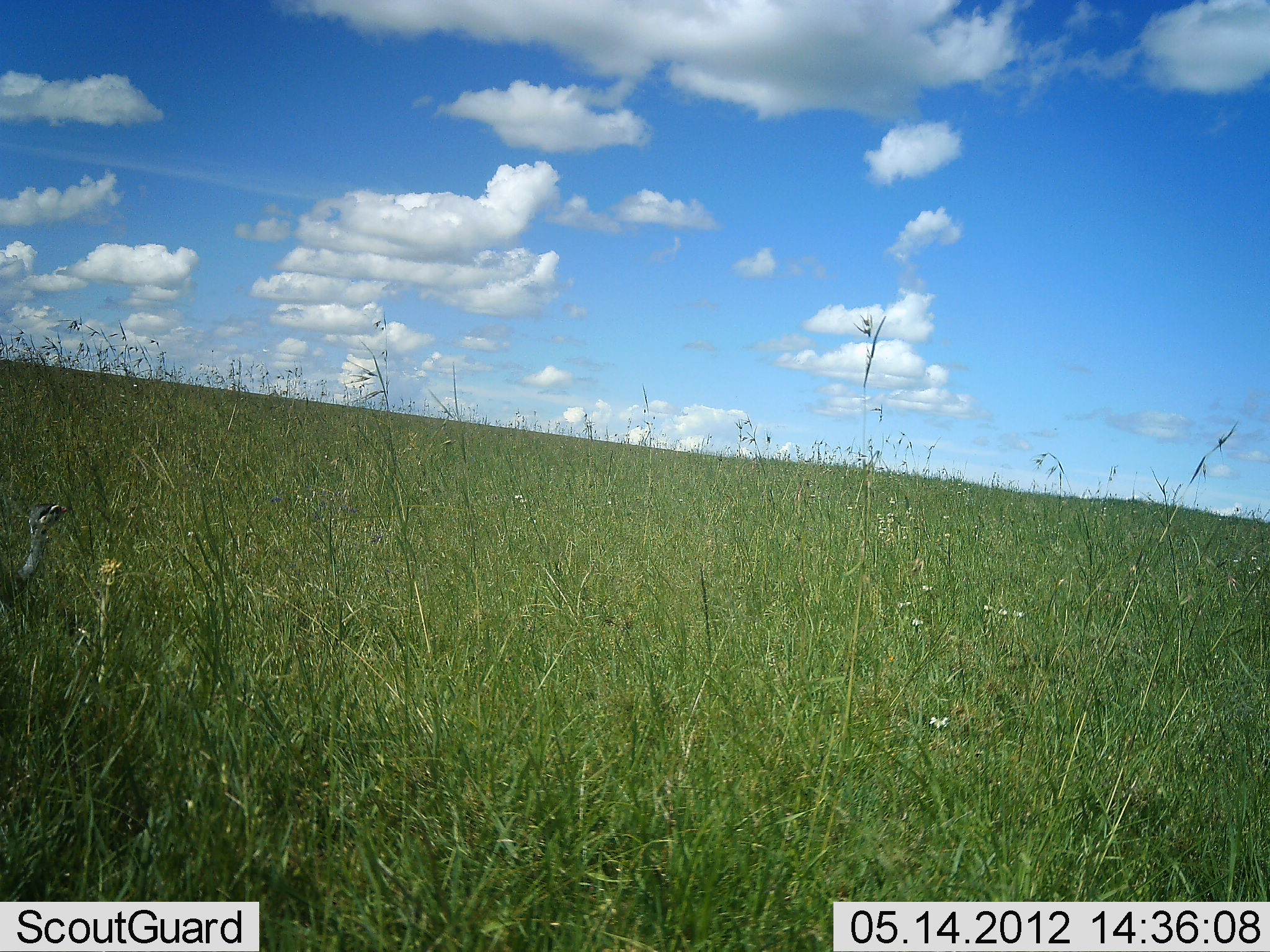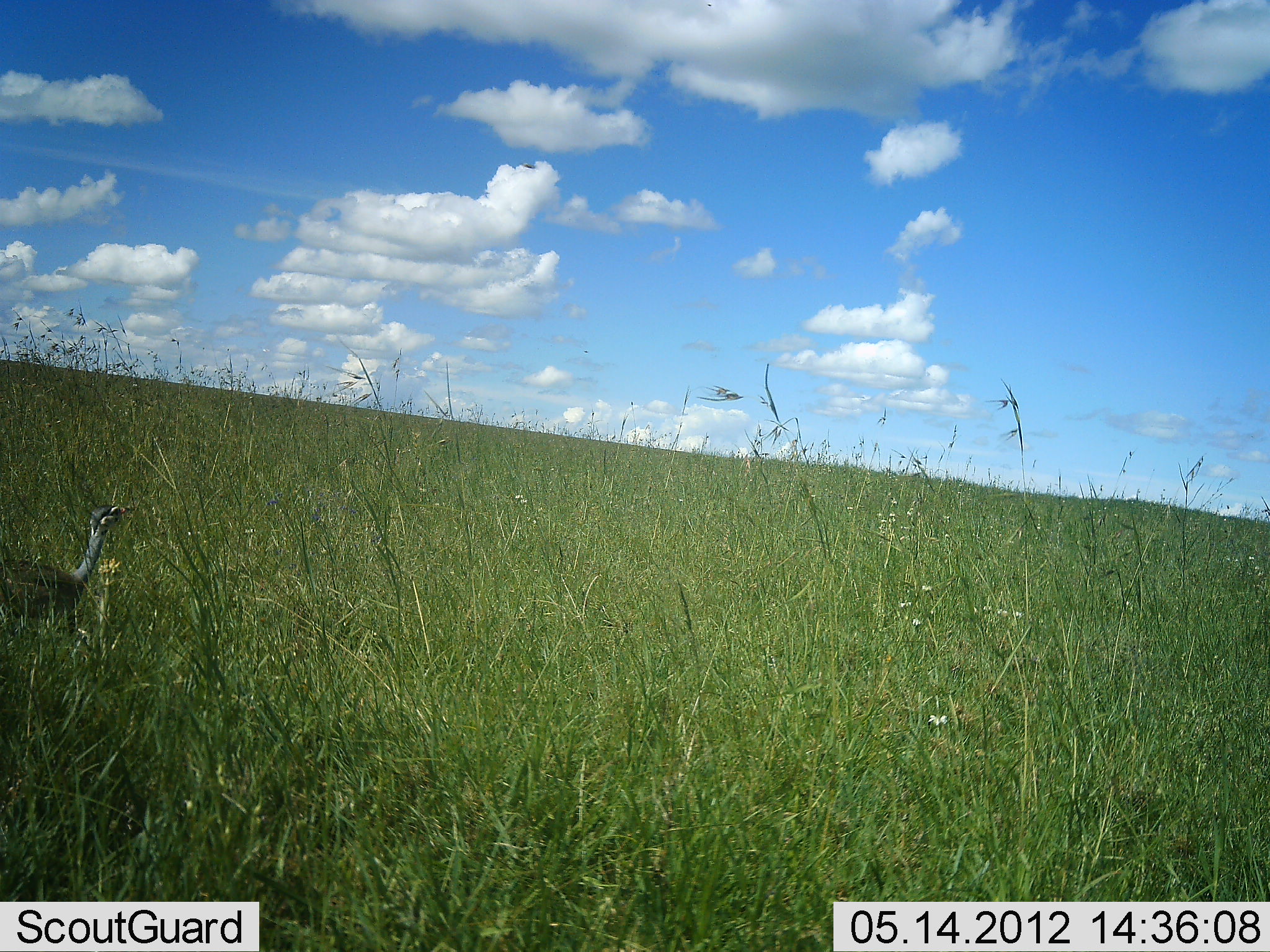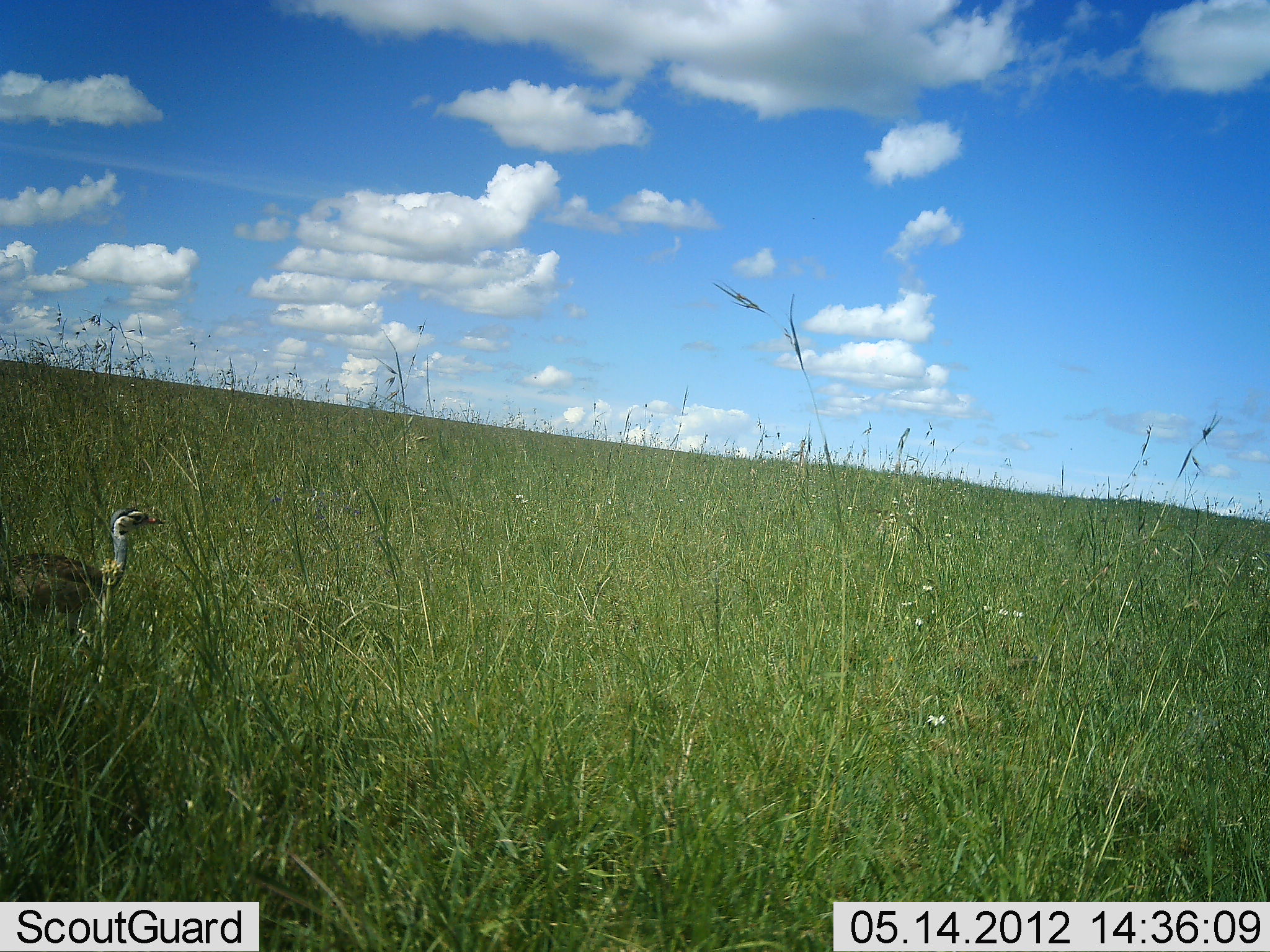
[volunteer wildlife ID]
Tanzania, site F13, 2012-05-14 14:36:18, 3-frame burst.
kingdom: Animalia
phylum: Chordata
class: Aves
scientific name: Aves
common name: bird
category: otherbird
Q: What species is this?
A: Otherbird (bird) (Aves).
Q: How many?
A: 1.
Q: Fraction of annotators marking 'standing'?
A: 25%.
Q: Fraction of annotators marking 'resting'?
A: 0%.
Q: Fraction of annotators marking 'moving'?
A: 75%.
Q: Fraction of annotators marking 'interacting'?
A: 0%.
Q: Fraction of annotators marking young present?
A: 0%.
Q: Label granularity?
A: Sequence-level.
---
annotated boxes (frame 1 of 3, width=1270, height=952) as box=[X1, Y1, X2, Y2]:
animal: box=[0, 503, 67, 604]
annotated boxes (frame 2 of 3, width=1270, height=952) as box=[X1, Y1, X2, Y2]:
animal: box=[0, 505, 139, 641]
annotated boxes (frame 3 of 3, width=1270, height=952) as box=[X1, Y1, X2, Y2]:
animal: box=[0, 505, 167, 637]